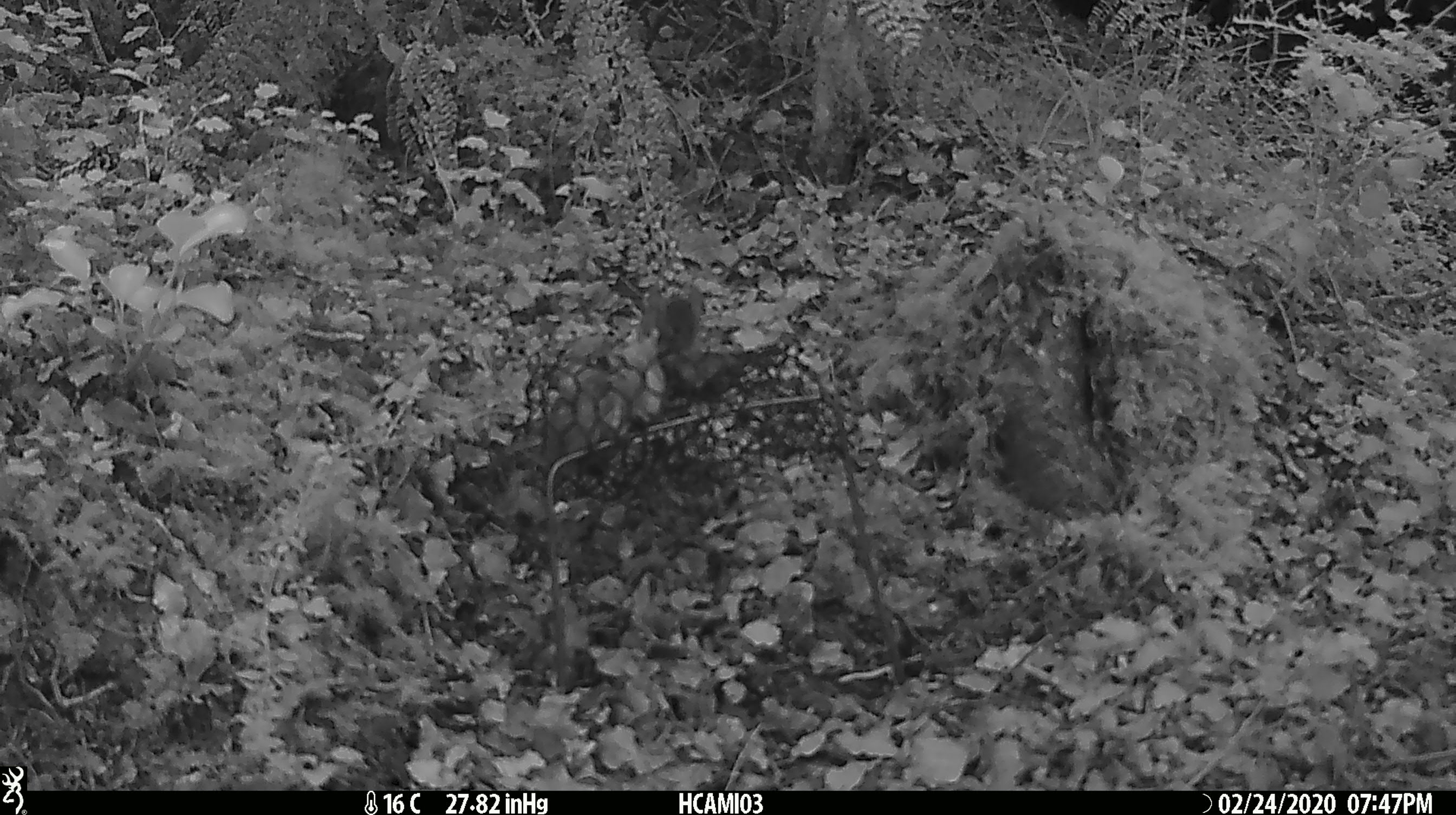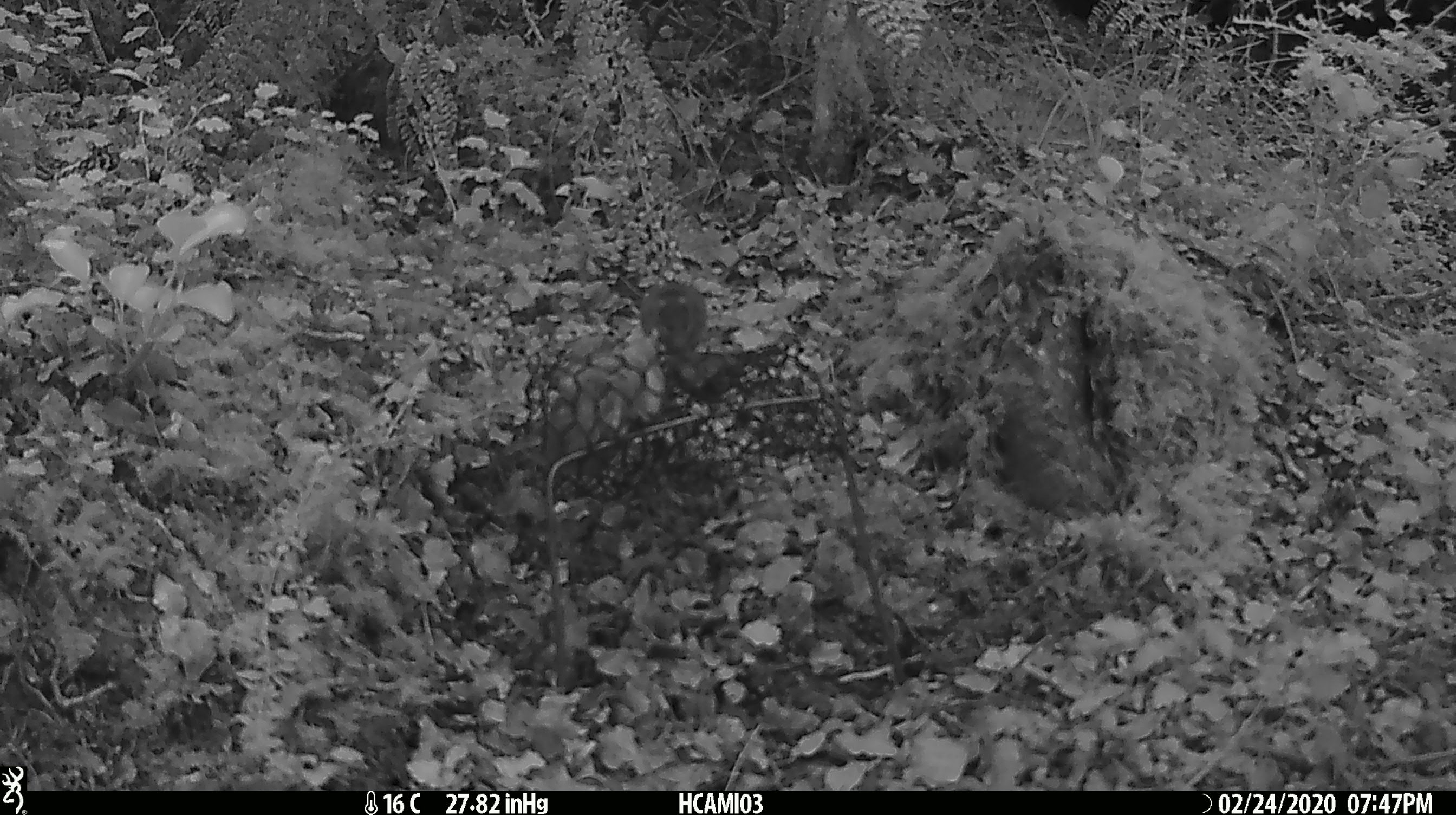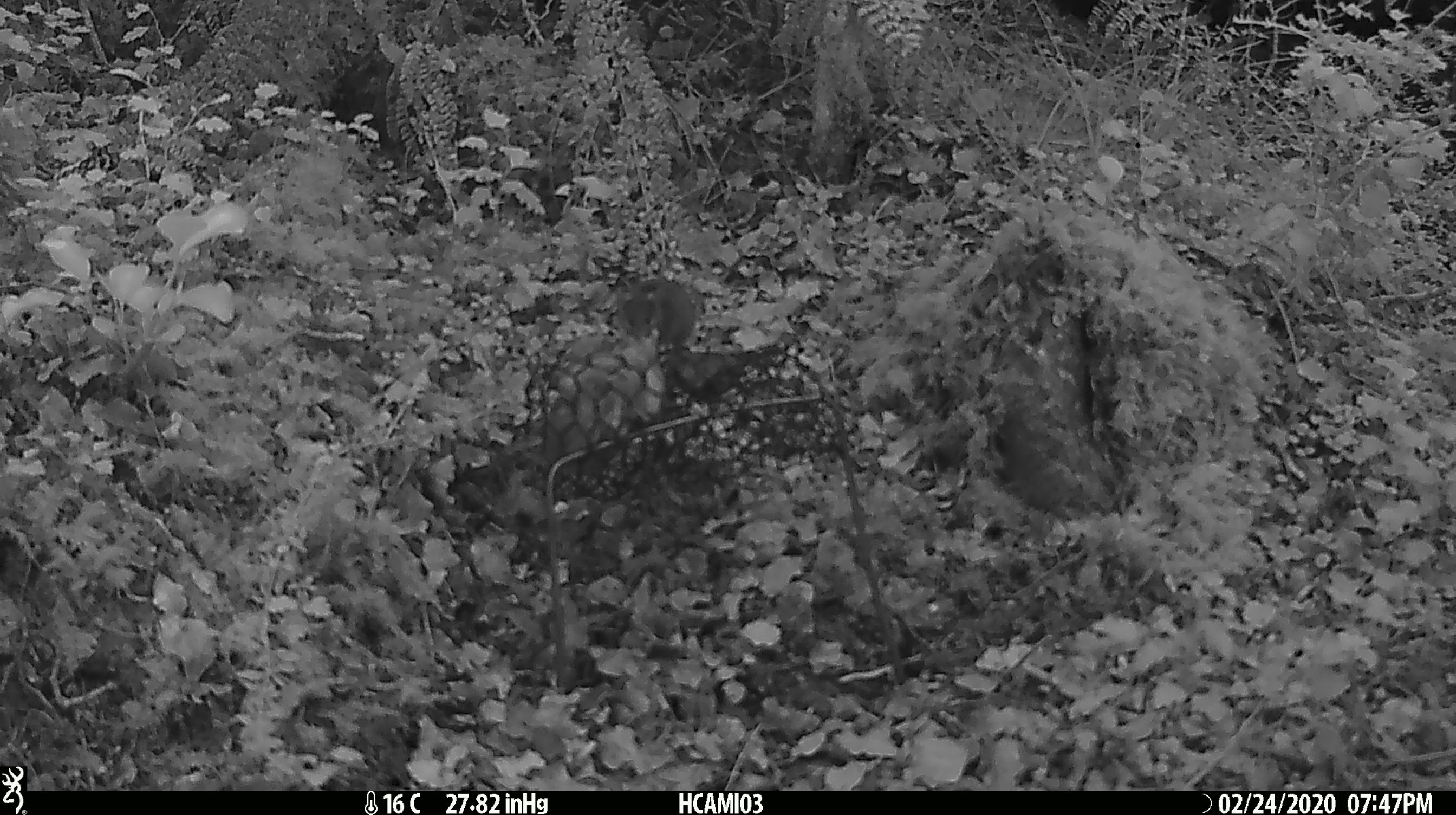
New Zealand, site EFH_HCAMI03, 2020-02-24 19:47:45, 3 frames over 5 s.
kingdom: Animalia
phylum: Chordata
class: Mammalia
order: Rodentia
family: Muridae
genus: Mus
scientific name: Mus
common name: mouse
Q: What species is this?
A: Mouse (Mus).